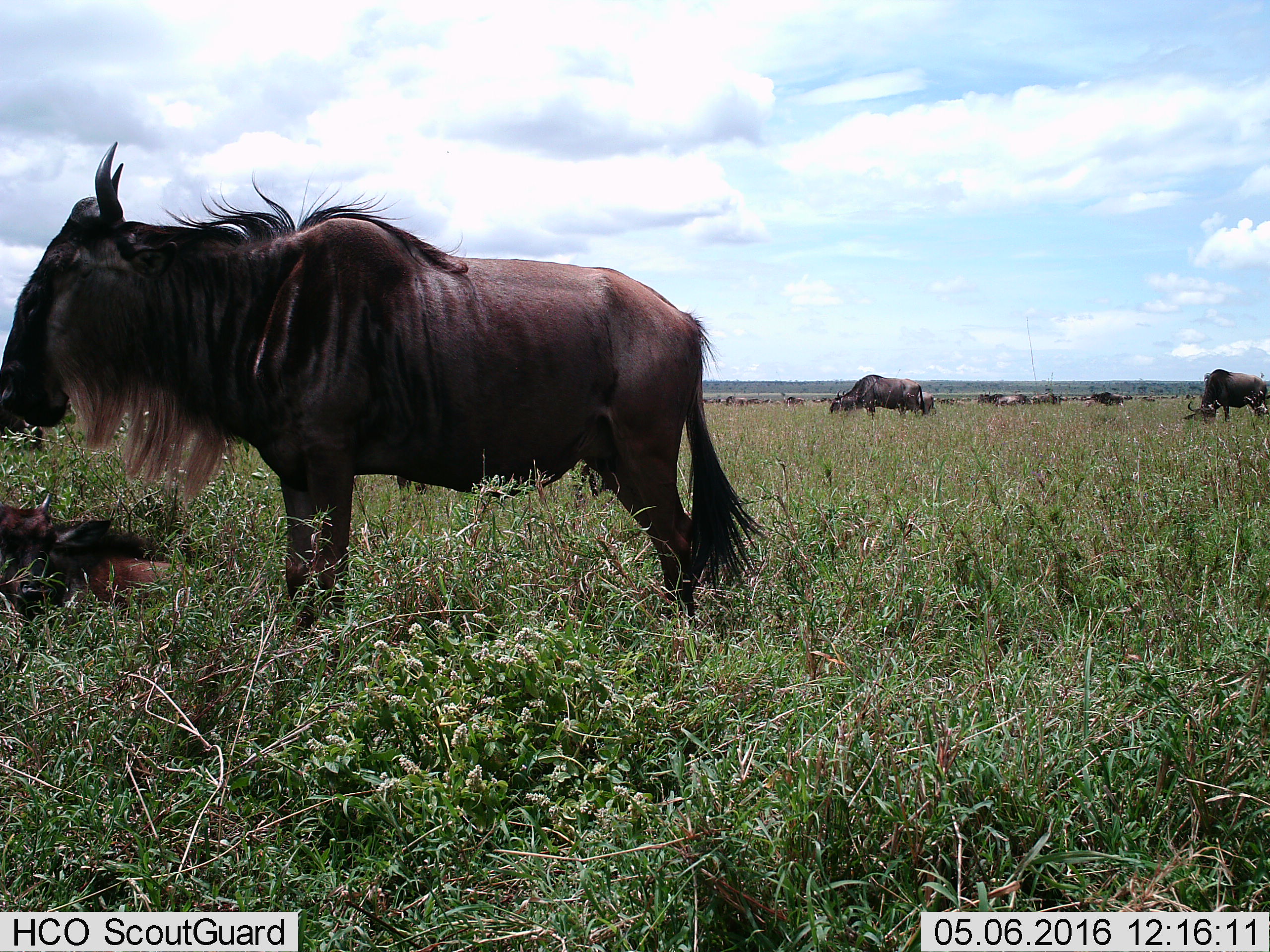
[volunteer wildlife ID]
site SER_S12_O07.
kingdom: Animalia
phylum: Chordata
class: Mammalia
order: Artiodactyla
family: Bovidae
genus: Connochaetes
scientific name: Connochaetes taurinus taurinus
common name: blue wildebeest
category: wildebeestblue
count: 11-50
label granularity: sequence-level